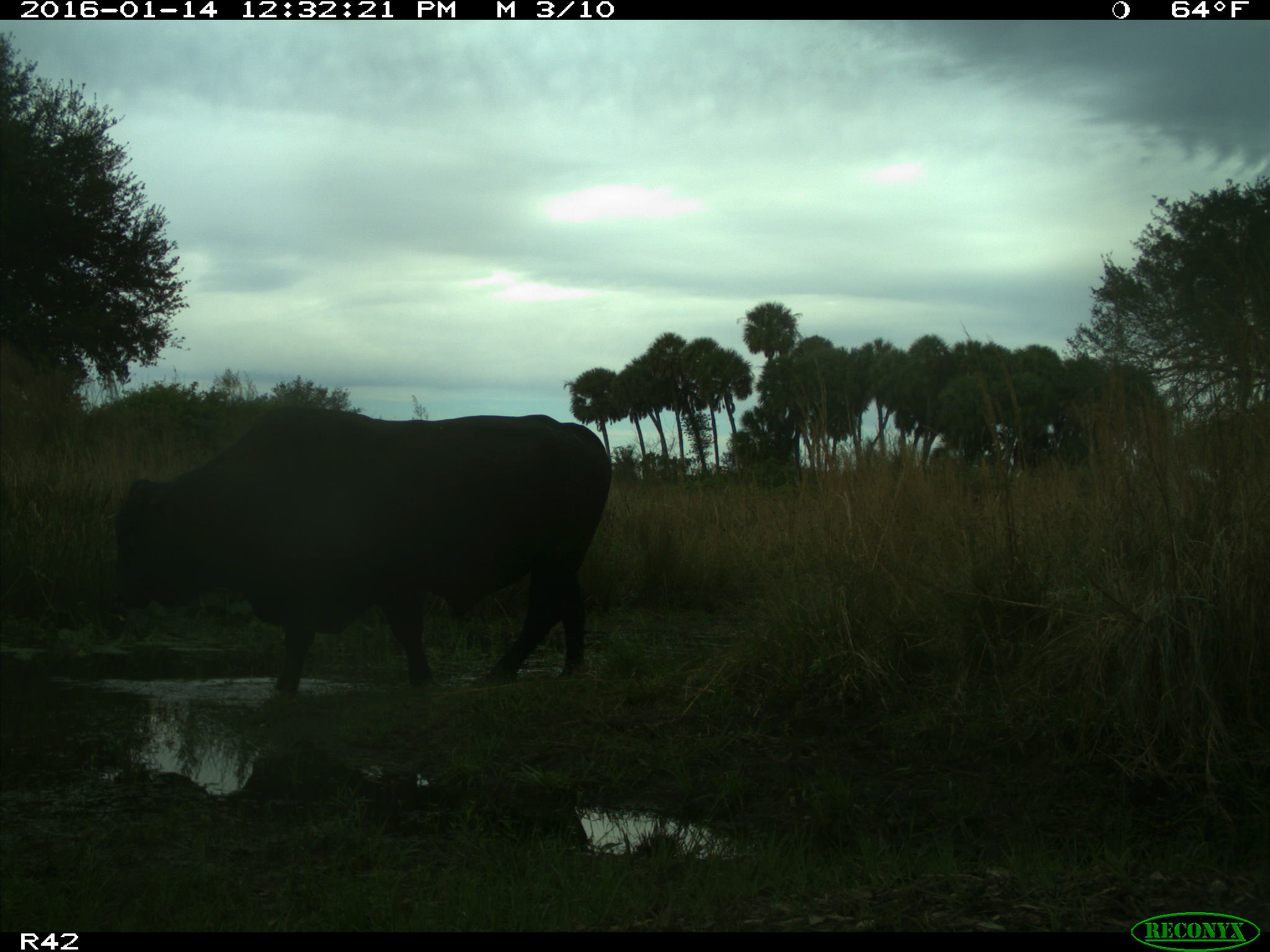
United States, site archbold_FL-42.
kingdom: Animalia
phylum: Chordata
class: Mammalia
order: Artiodactyla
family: Bovidae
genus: Bos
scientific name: Bos taurus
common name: domestic cow